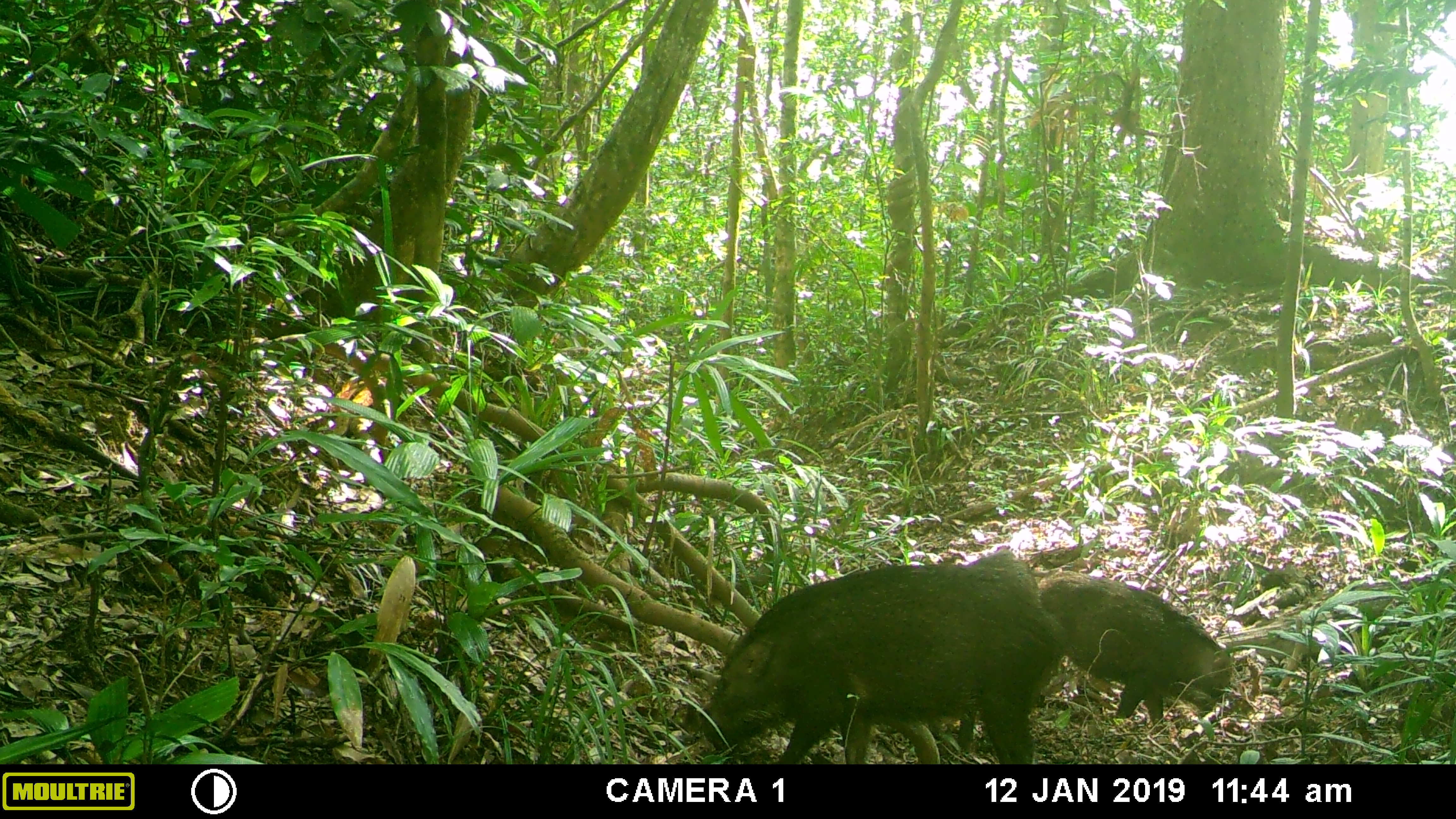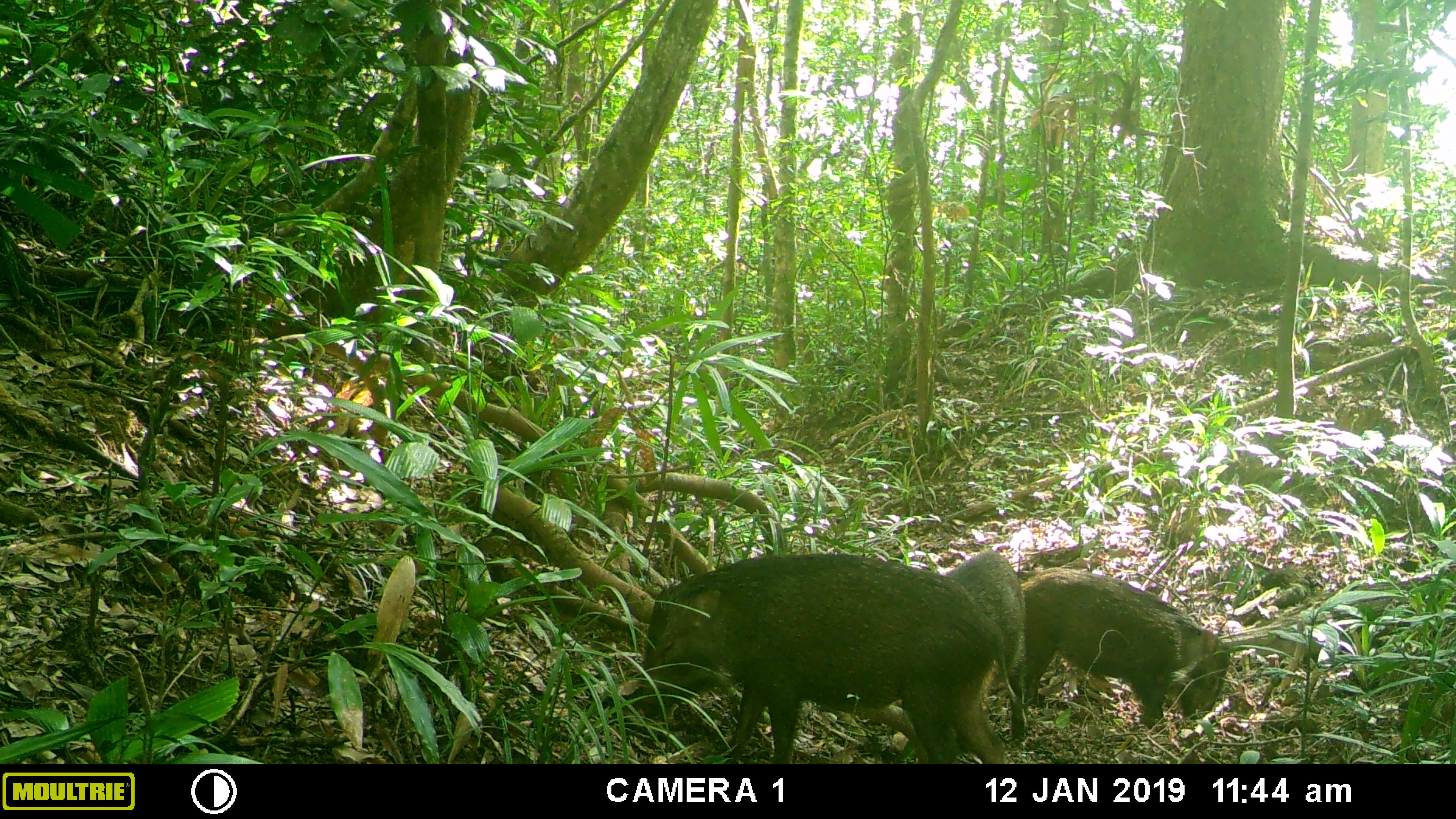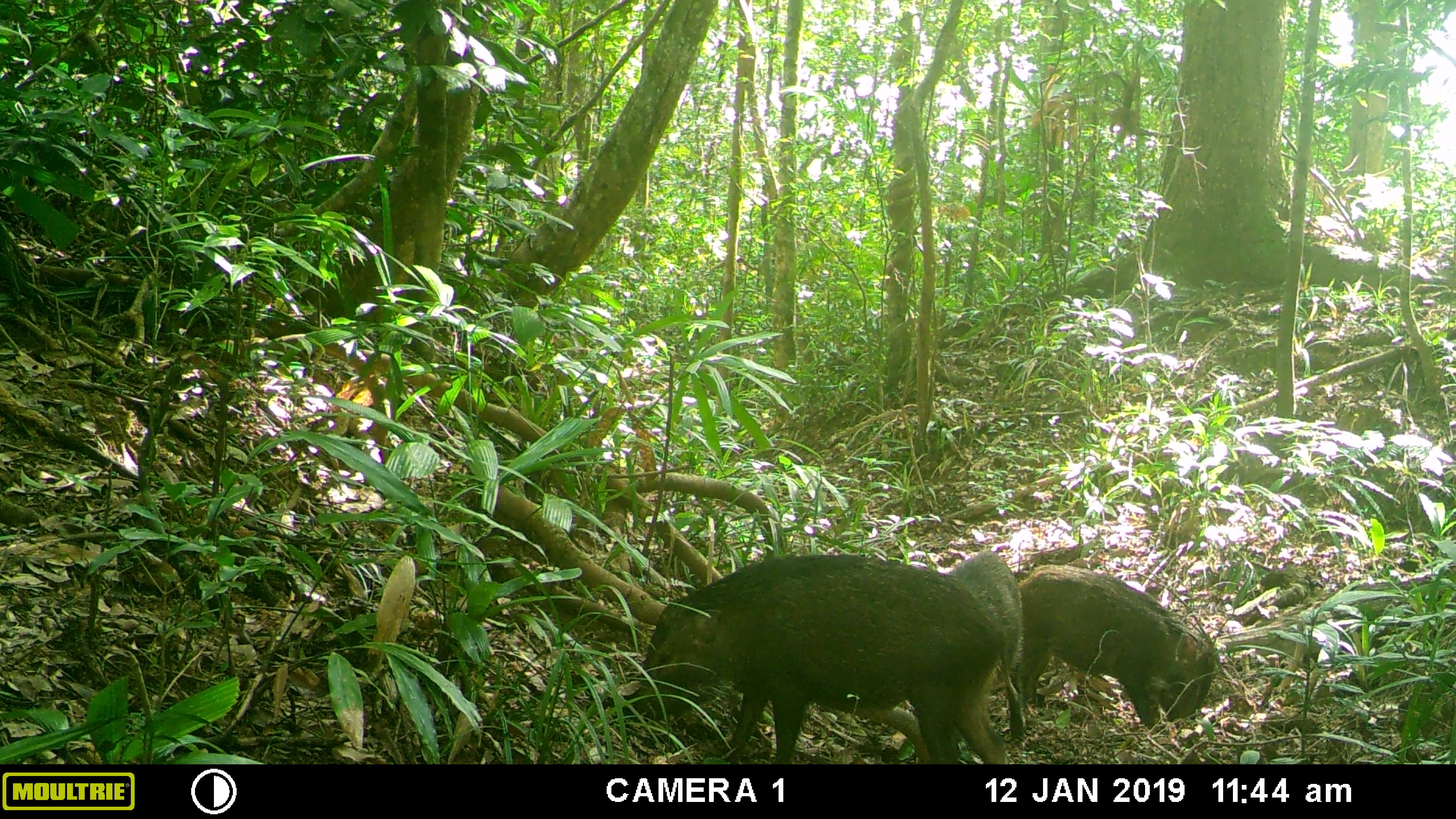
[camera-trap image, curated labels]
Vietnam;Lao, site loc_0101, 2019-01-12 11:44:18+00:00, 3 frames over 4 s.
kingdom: Animalia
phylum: Chordata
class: Mammalia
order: Artiodactyla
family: Suidae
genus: Sus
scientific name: Sus scrofa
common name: eurasian wild pig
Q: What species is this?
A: Eurasian wild pig (Sus scrofa).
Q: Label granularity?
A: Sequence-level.